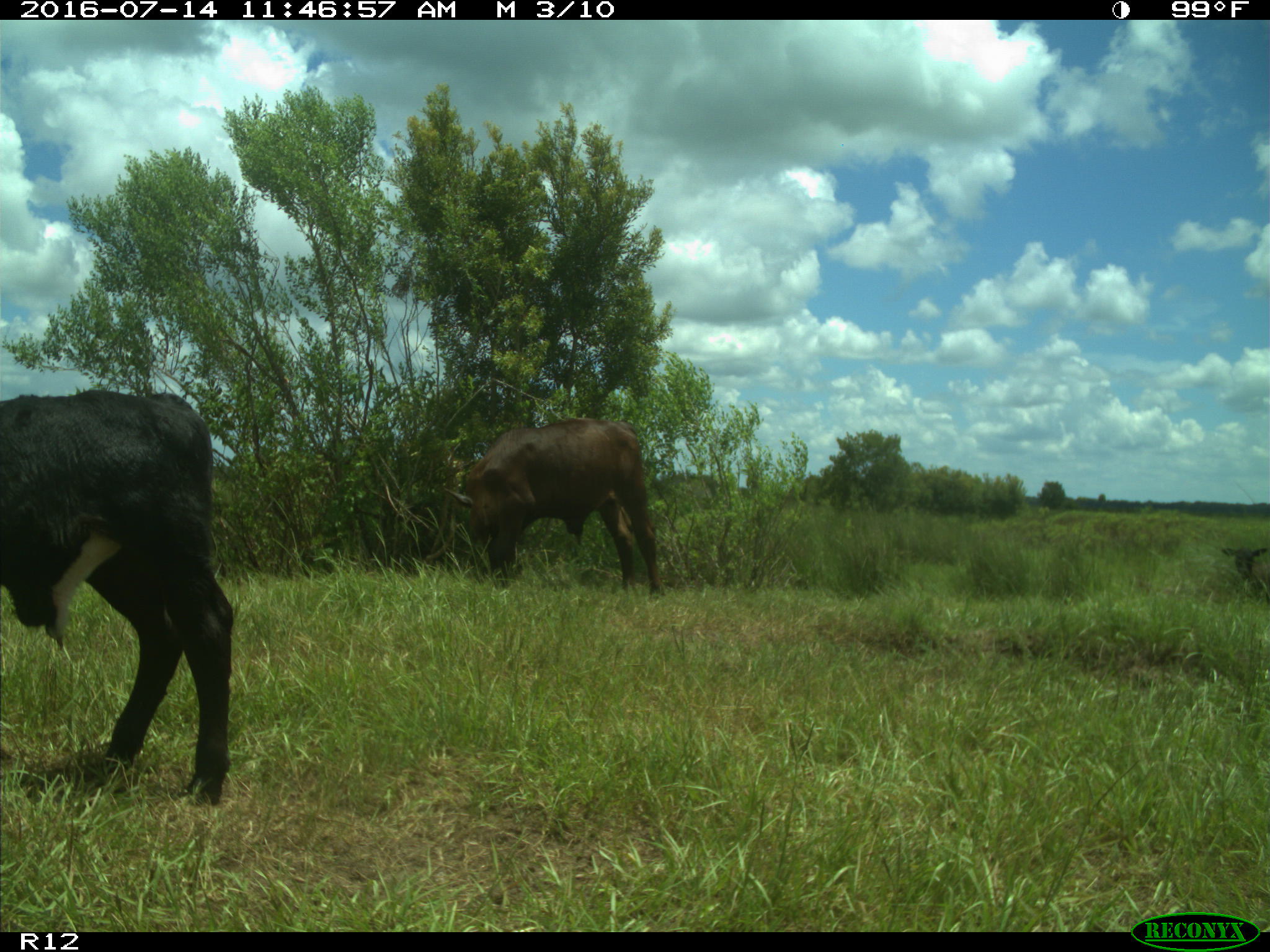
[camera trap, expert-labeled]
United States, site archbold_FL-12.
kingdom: Animalia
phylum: Chordata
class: Mammalia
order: Artiodactyla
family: Bovidae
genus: Bos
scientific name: Bos taurus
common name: domestic cow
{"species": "Bos taurus (domestic cow)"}